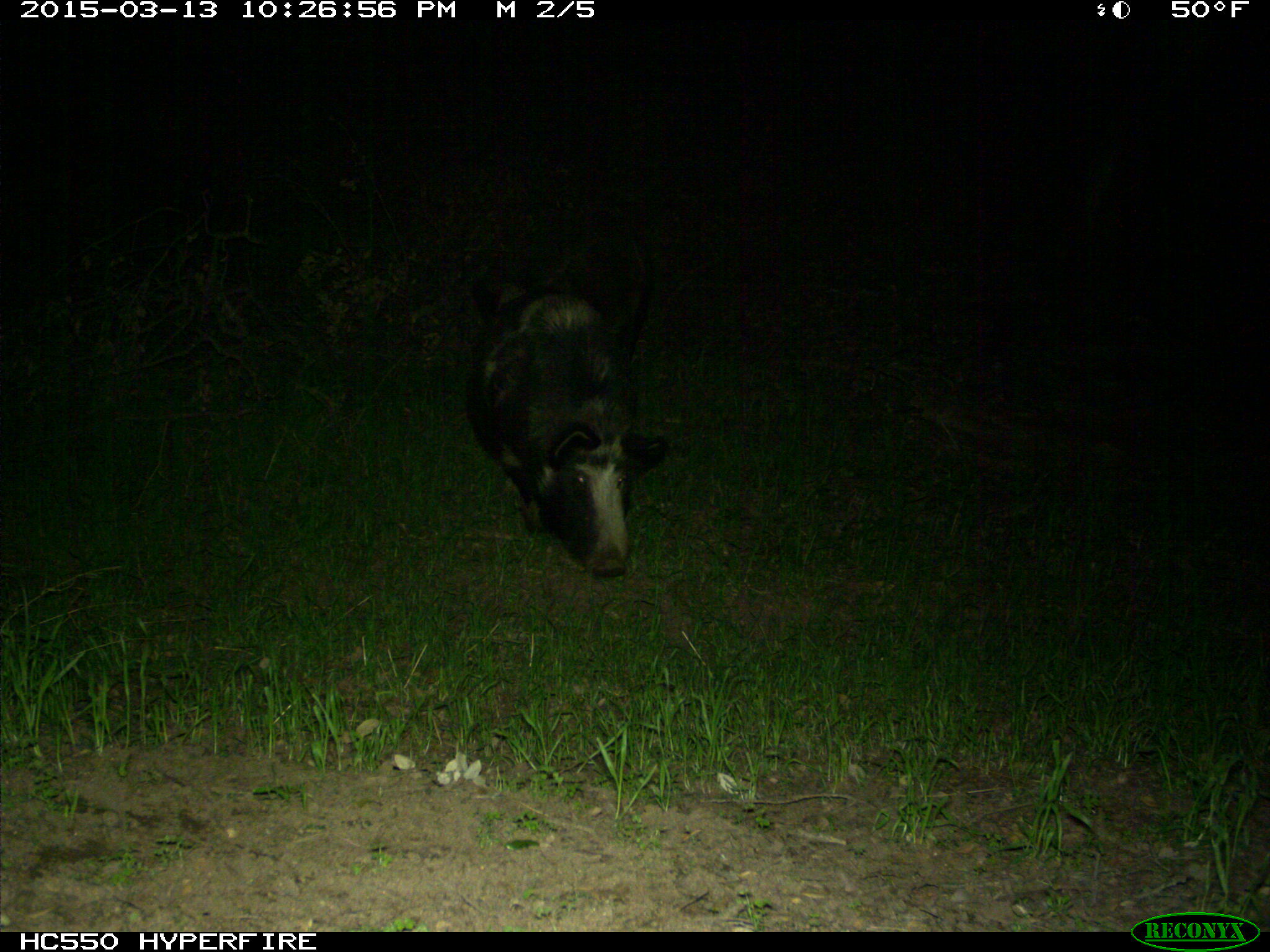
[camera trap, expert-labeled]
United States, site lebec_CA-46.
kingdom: Animalia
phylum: Chordata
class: Mammalia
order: Artiodactyla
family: Suidae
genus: Sus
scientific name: Sus scrofa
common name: wild boar